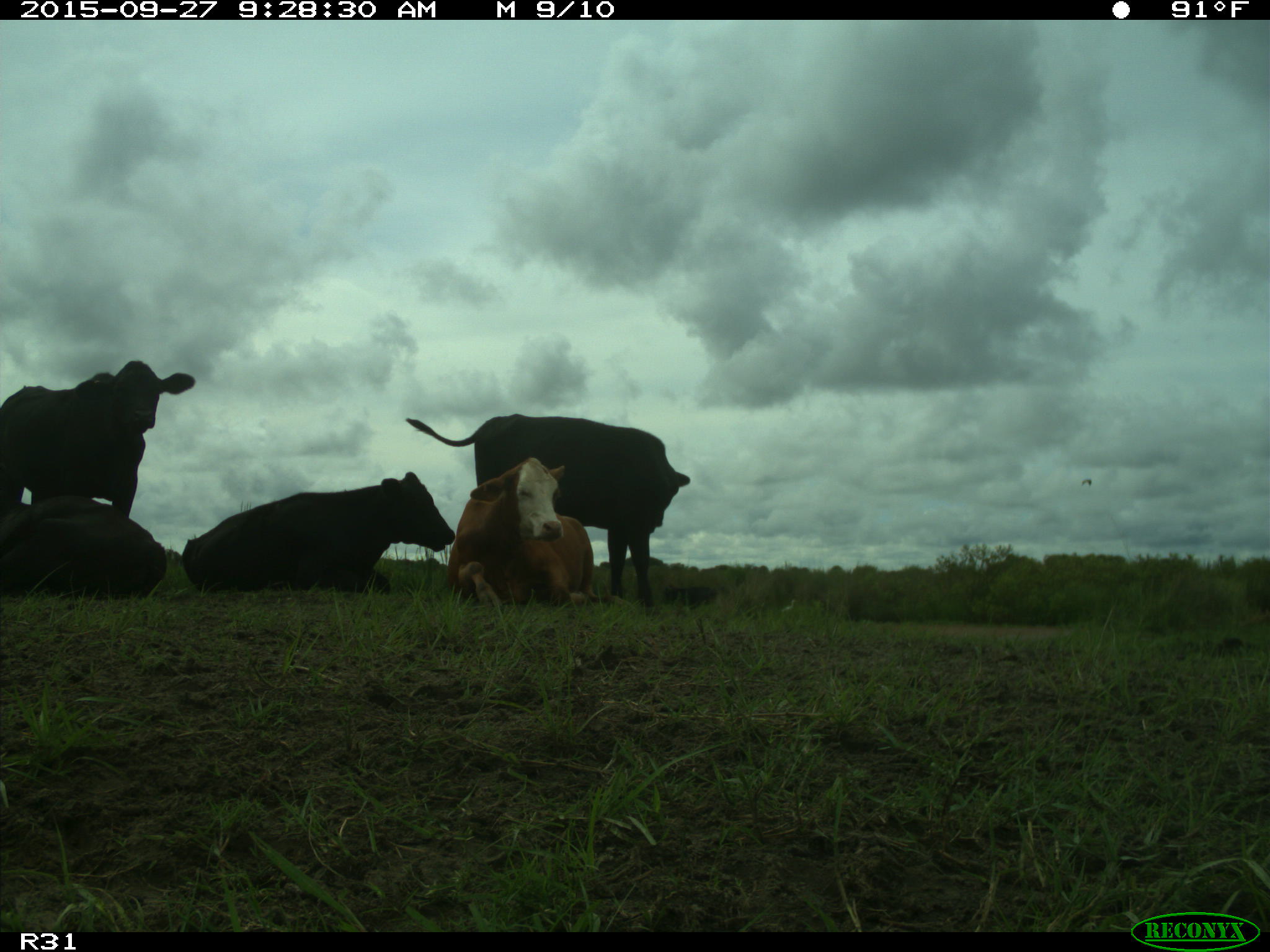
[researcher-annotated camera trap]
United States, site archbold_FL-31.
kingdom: Animalia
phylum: Chordata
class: Mammalia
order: Artiodactyla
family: Bovidae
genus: Bos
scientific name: Bos taurus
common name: domestic cow